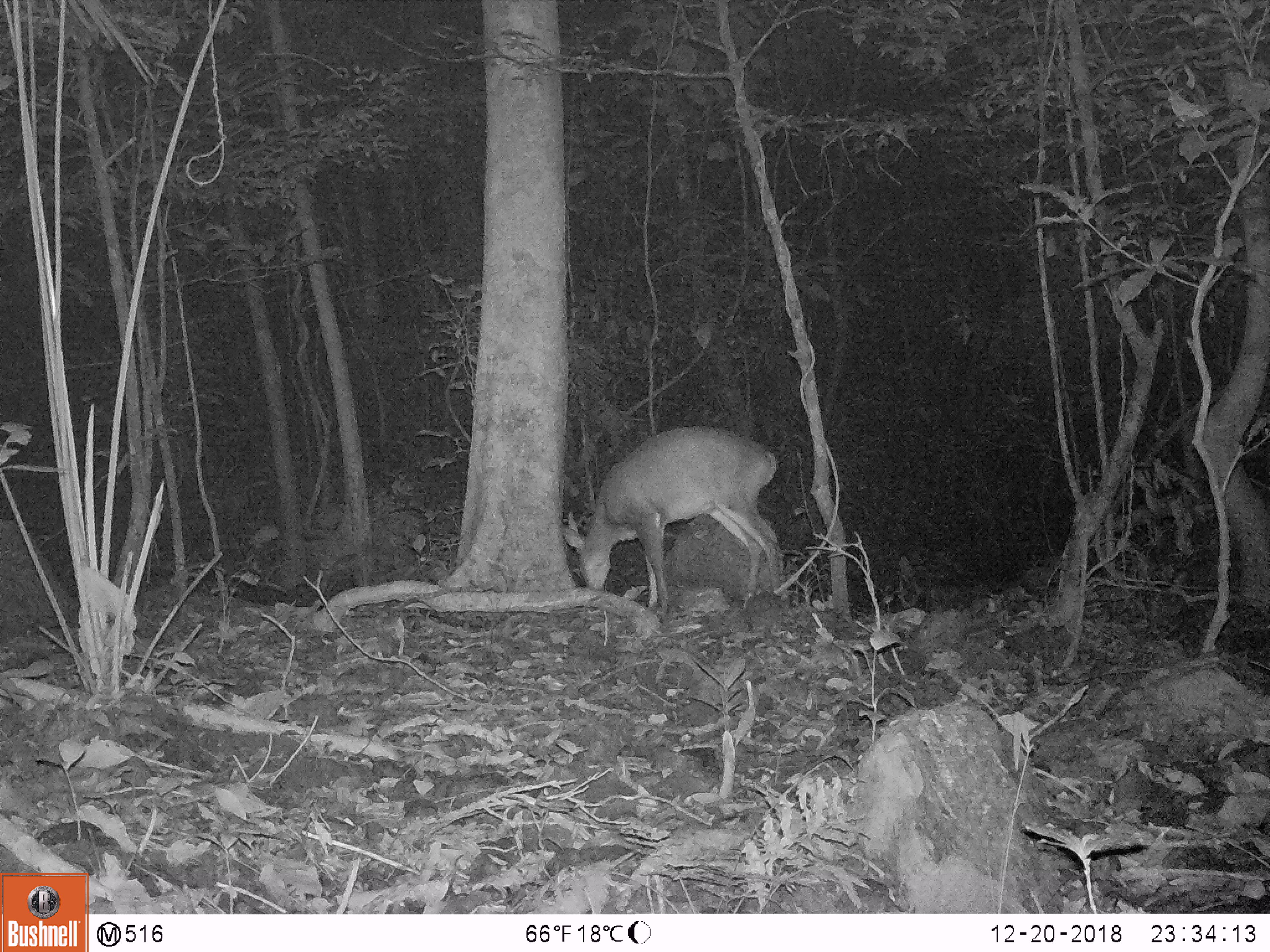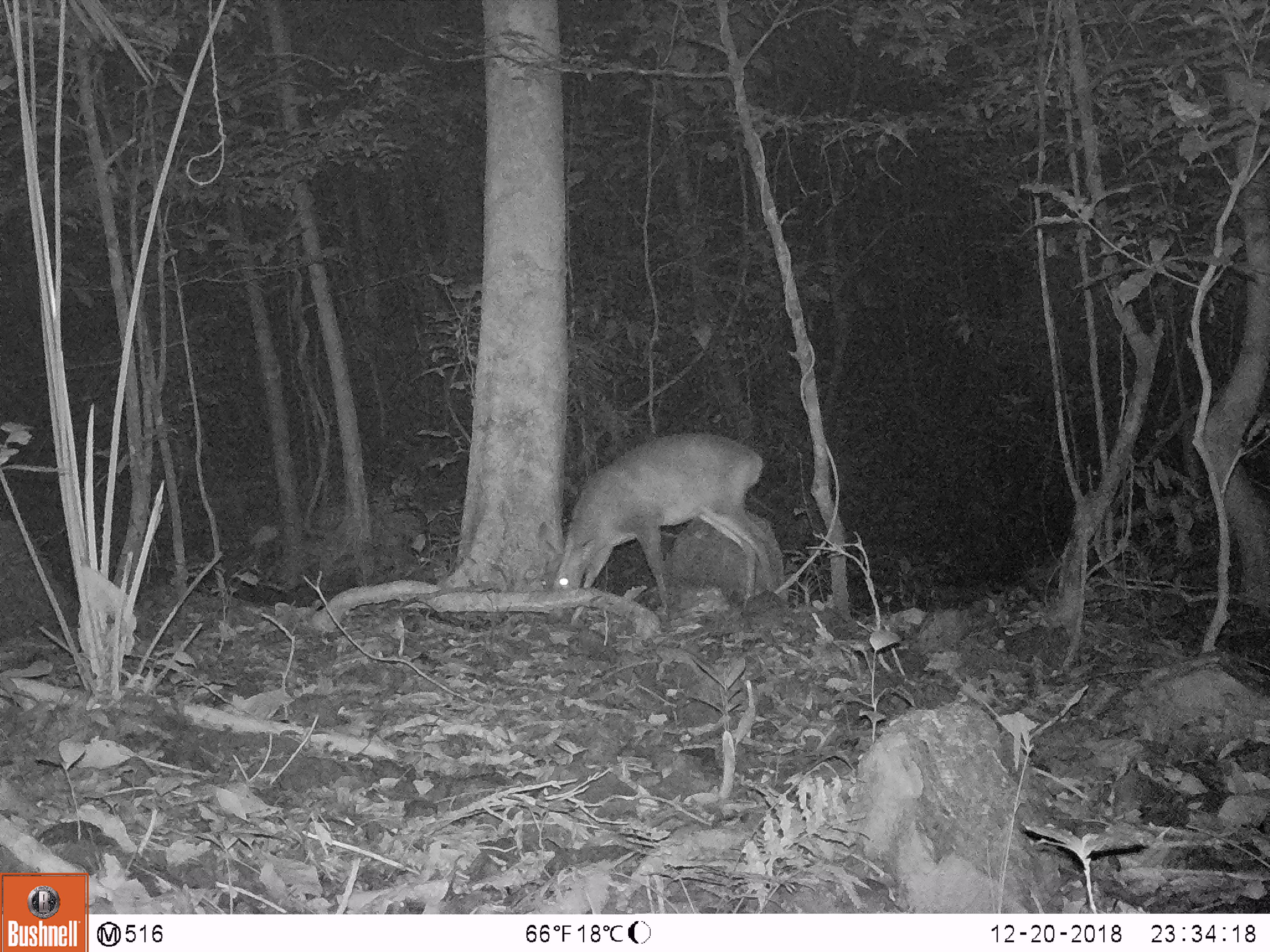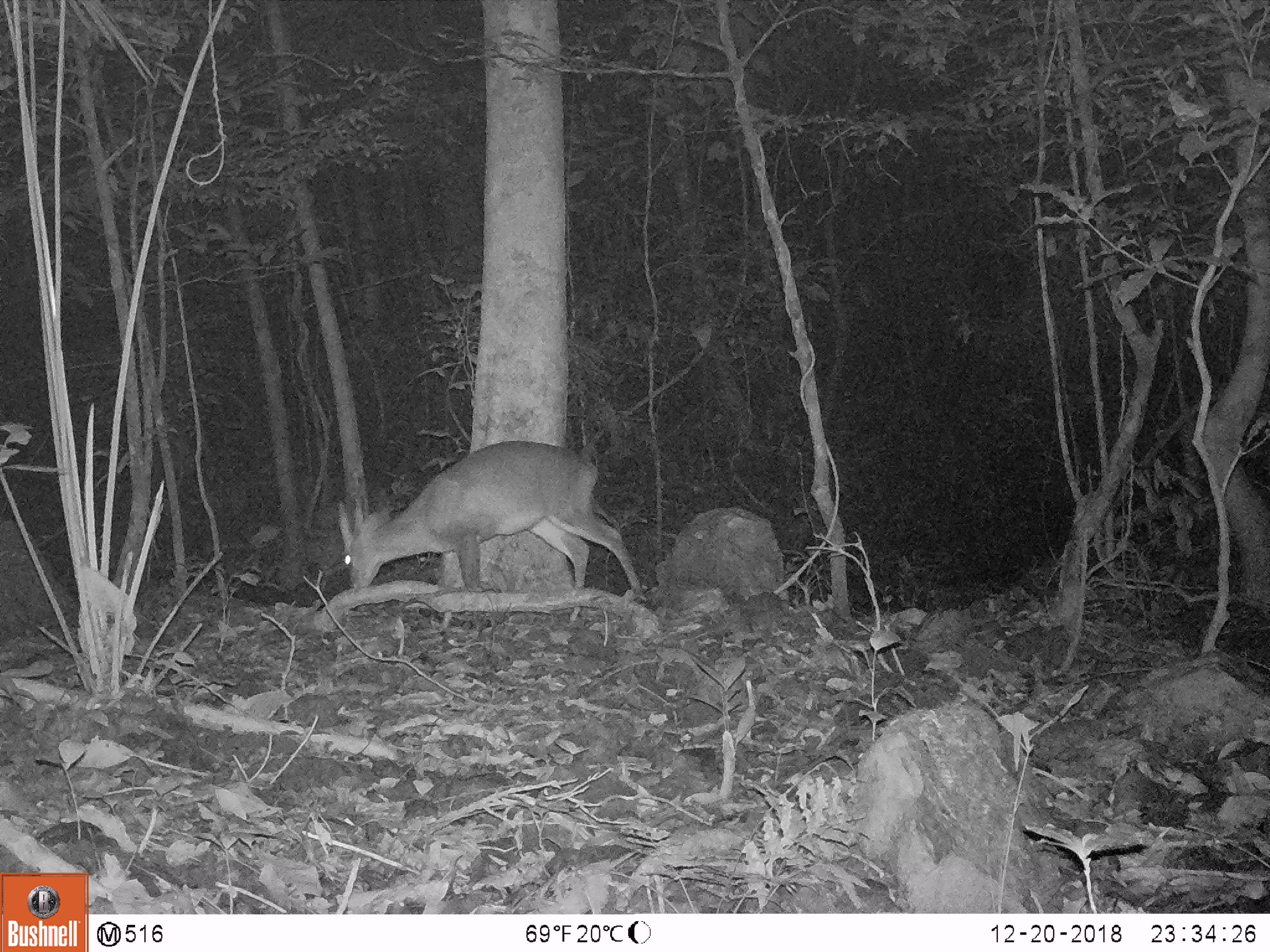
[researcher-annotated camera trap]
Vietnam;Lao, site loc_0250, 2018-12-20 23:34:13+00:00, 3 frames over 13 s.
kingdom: Animalia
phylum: Chordata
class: Mammalia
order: Artiodactyla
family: Cervidae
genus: Muntiacus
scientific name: Muntiacus vuquangensis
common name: large-antlered muntjac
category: large antlered muntjac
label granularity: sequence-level